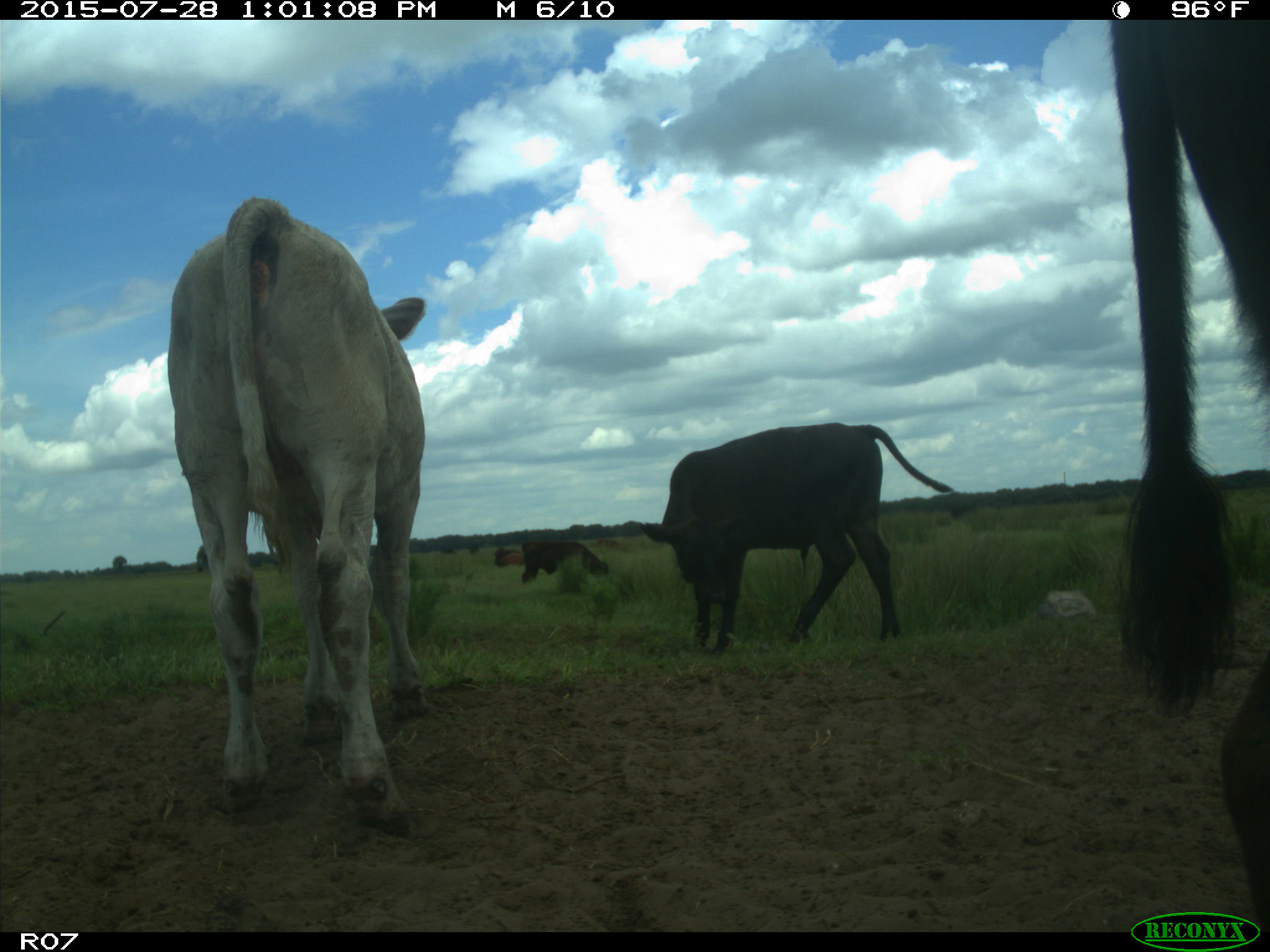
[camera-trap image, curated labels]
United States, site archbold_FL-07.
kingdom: Animalia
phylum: Chordata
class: Mammalia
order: Artiodactyla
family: Bovidae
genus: Bos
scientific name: Bos taurus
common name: domestic cow